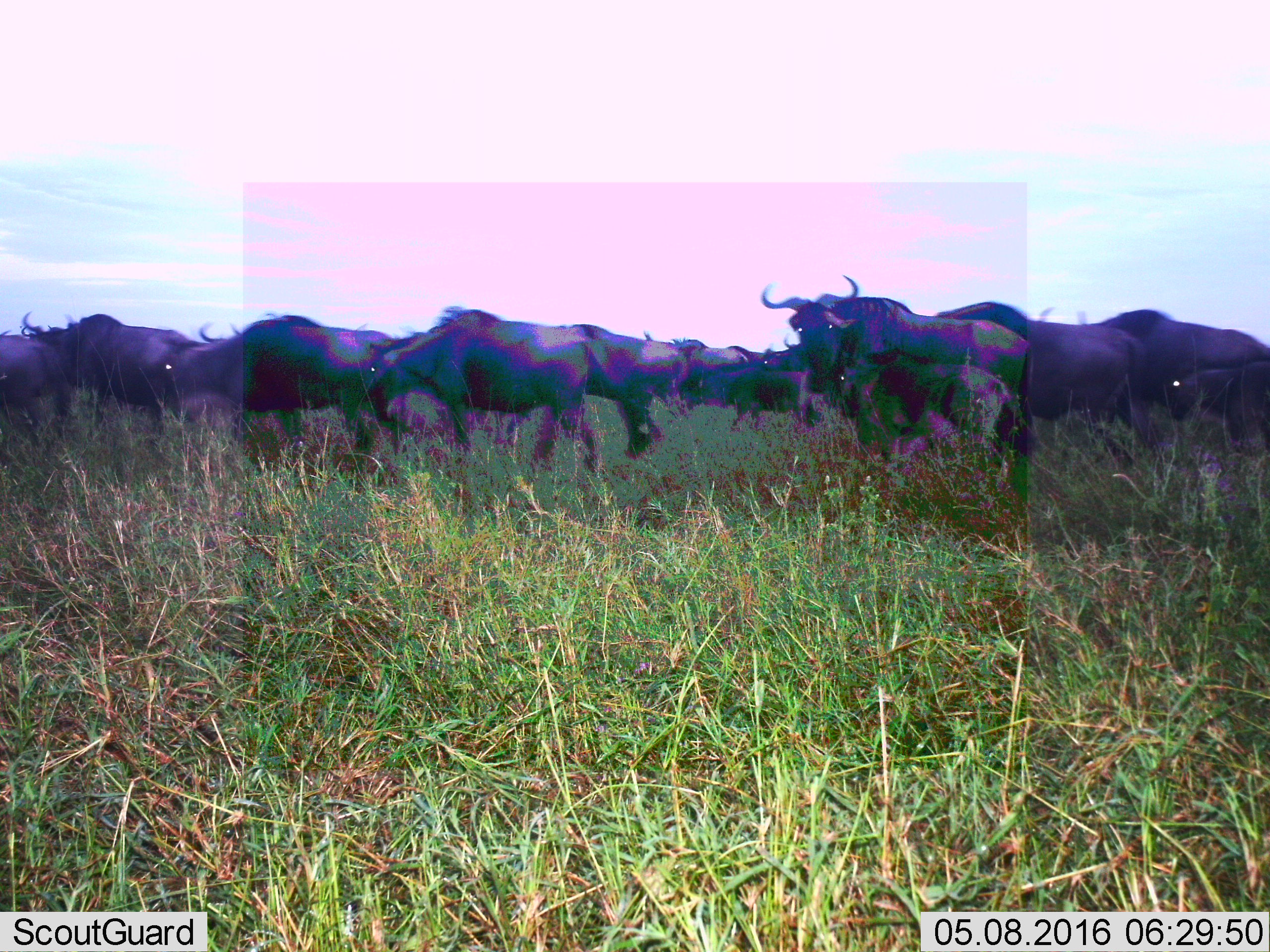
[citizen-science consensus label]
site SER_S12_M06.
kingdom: Animalia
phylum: Chordata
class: Mammalia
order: Artiodactyla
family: Bovidae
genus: Connochaetes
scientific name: Connochaetes taurinus taurinus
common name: blue wildebeest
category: wildebeestblue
Wildebeestblue (blue wildebeest) (Connochaetes taurinus taurinus), count 11-50. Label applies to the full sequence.